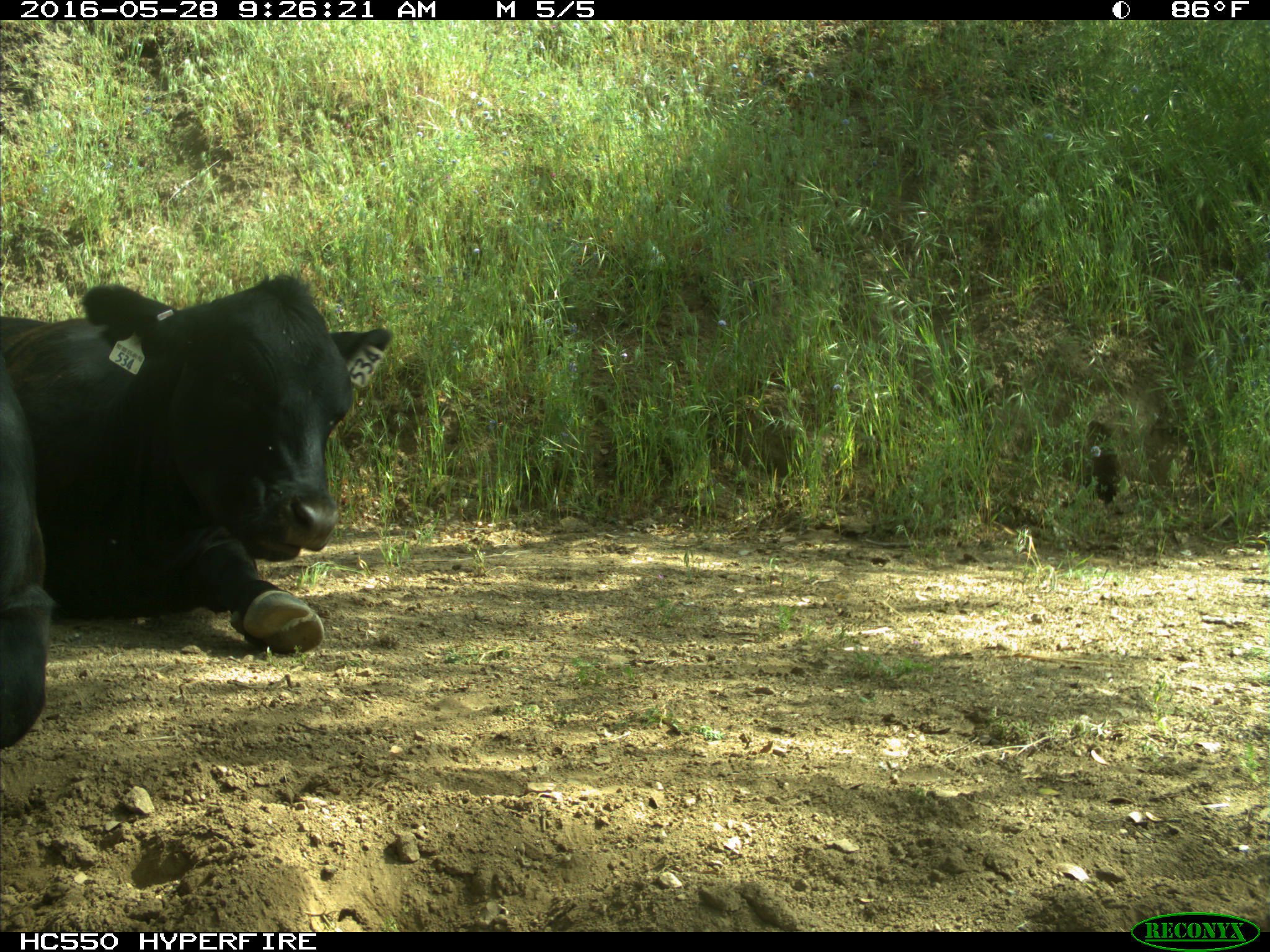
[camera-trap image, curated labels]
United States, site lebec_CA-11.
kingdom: Animalia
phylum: Chordata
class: Mammalia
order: Artiodactyla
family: Bovidae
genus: Bos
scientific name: Bos taurus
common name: domestic cow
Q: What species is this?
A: Bos taurus (domestic cow).